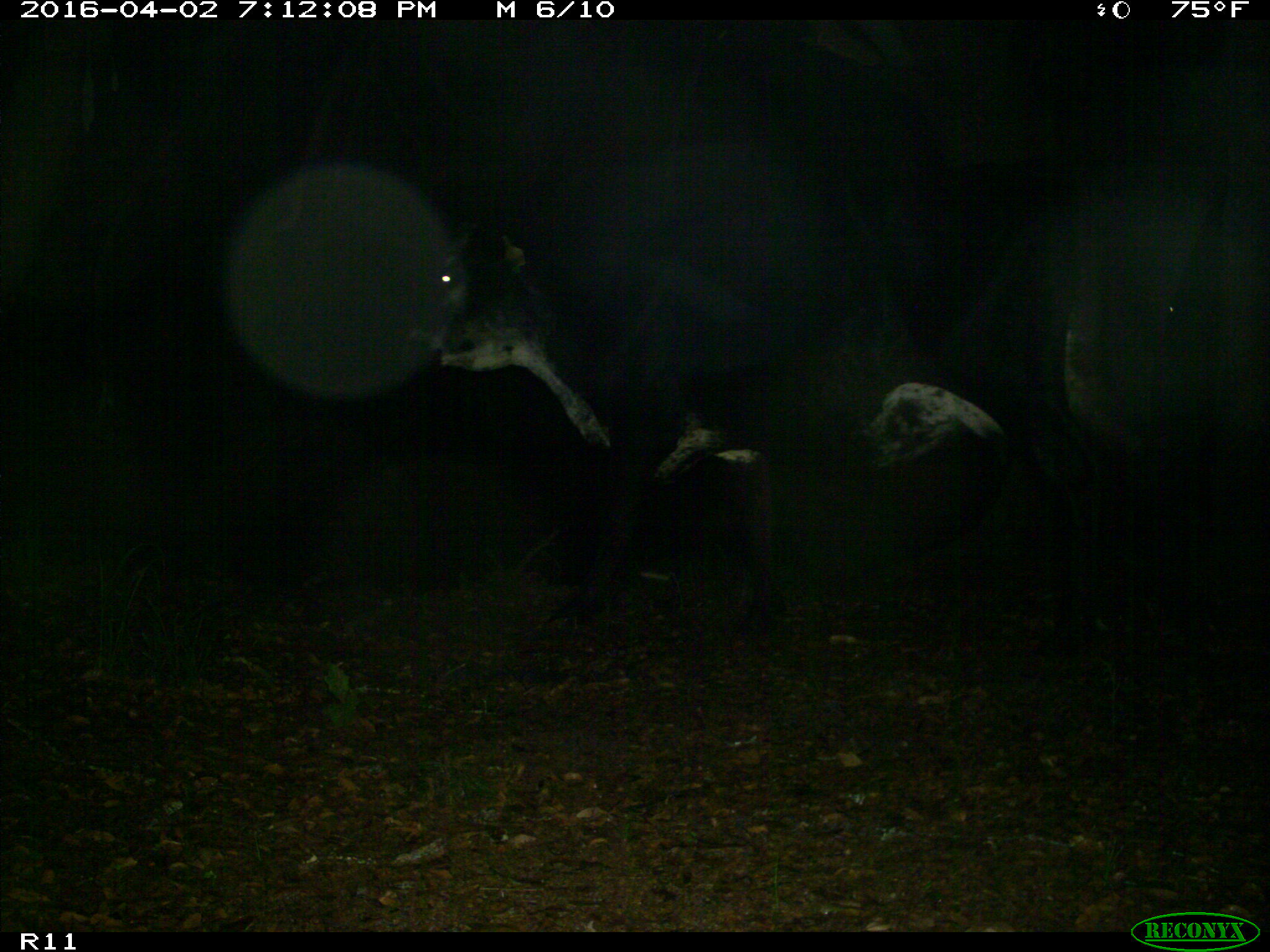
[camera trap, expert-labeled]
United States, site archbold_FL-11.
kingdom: Animalia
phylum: Chordata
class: Mammalia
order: Artiodactyla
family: Bovidae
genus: Bos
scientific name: Bos taurus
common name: domestic cow